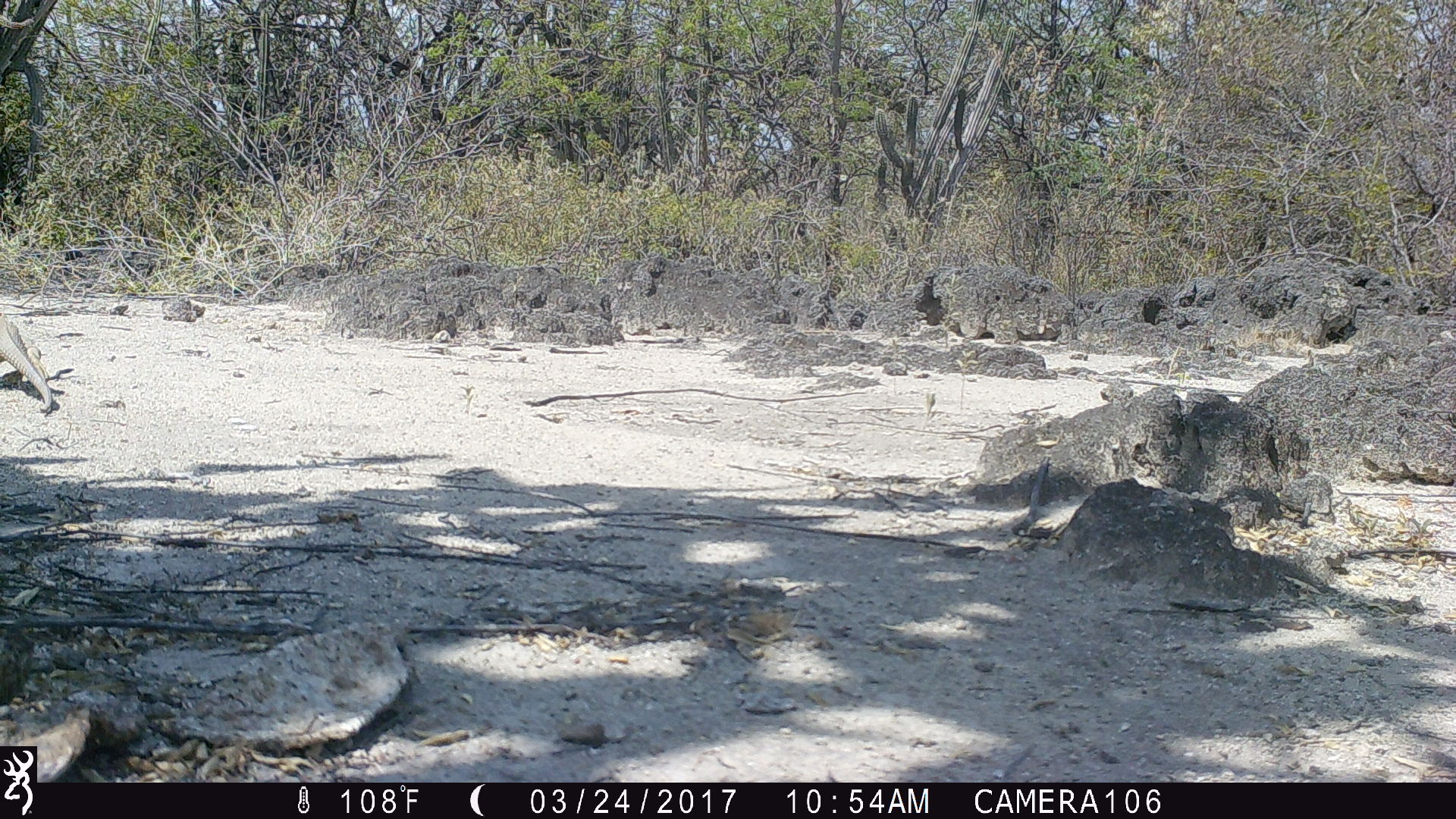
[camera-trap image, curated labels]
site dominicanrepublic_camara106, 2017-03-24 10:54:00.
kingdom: Animalia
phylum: Chordata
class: Reptilia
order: Squamata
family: Iguanidae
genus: Iguana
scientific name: Iguana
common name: typical iguanas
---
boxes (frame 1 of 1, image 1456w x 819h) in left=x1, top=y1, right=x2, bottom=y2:
iguana: left=0, top=304, right=61, bottom=413